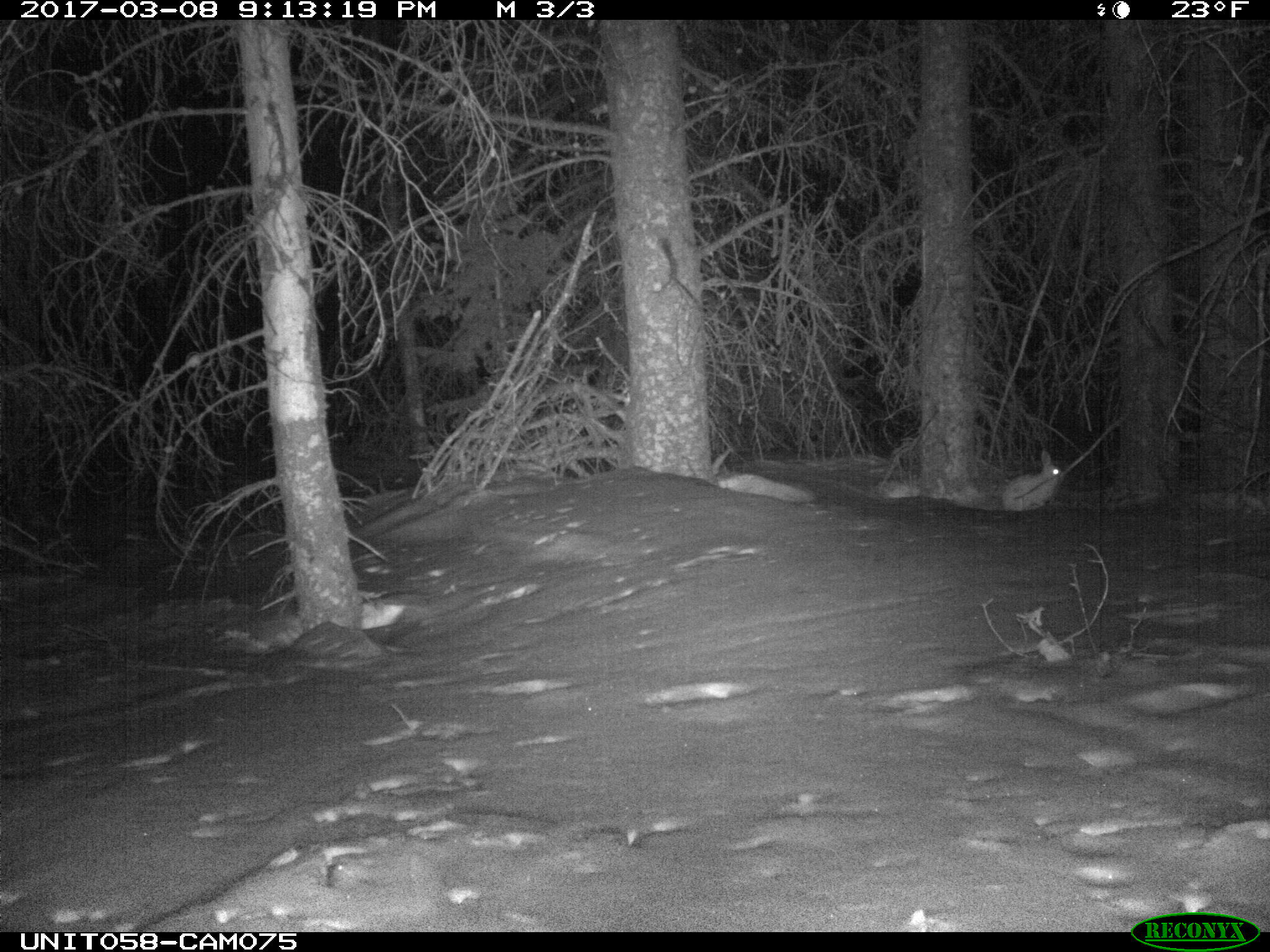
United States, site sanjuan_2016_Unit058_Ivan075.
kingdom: Animalia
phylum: Chordata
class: Mammalia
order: Lagomorpha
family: Leporidae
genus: Lepus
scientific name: Lepus americanus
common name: snowshoe hare